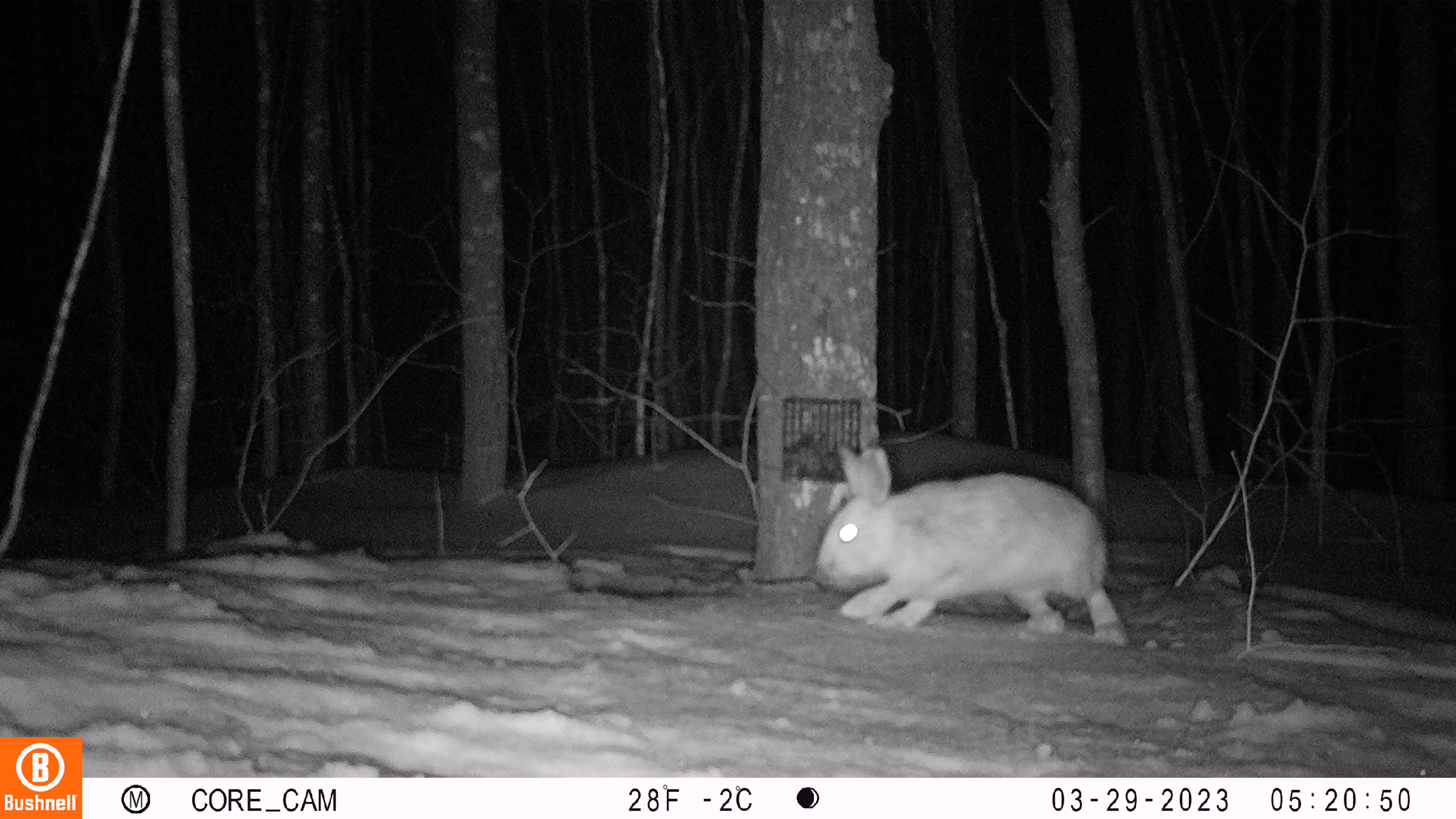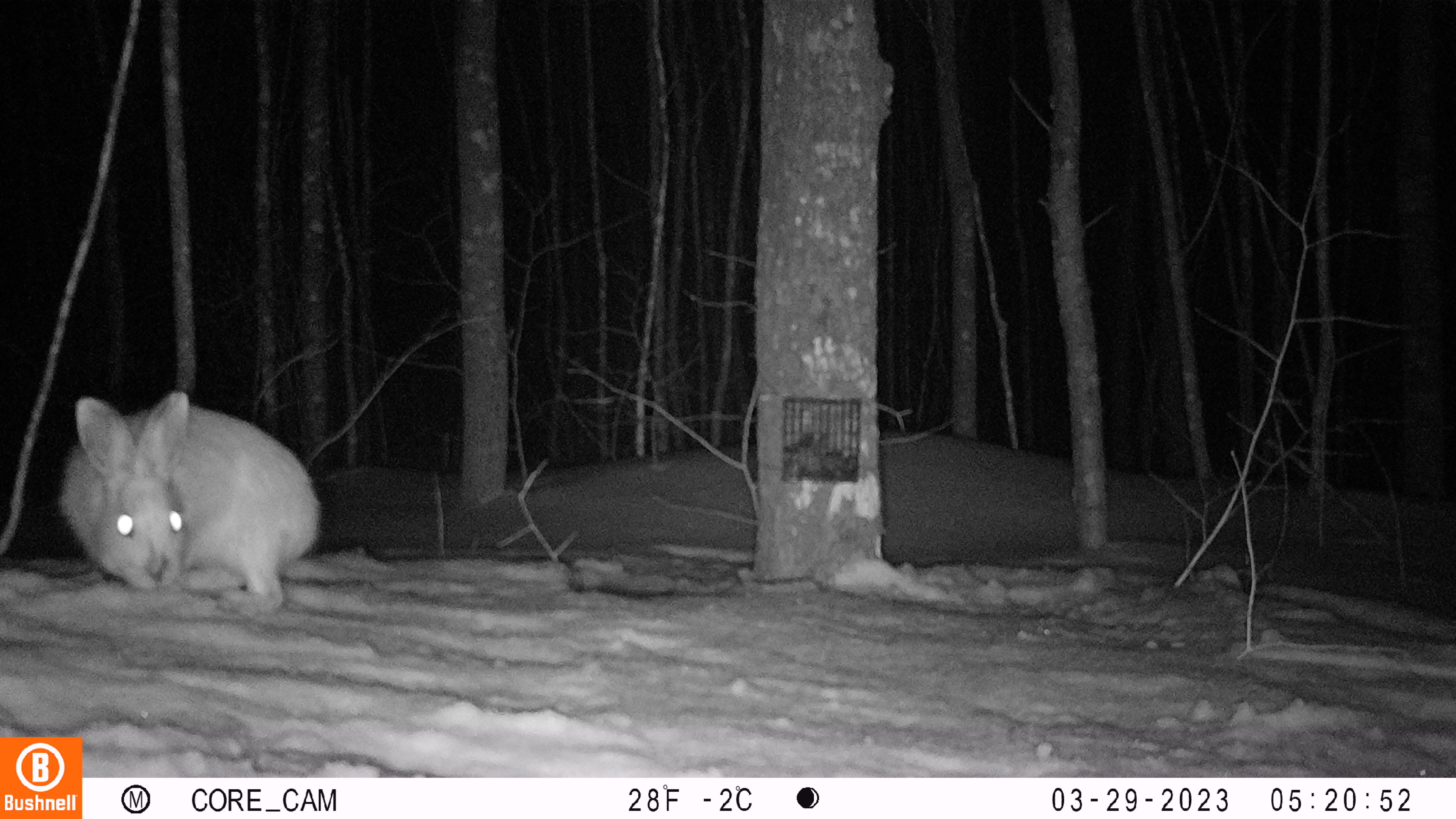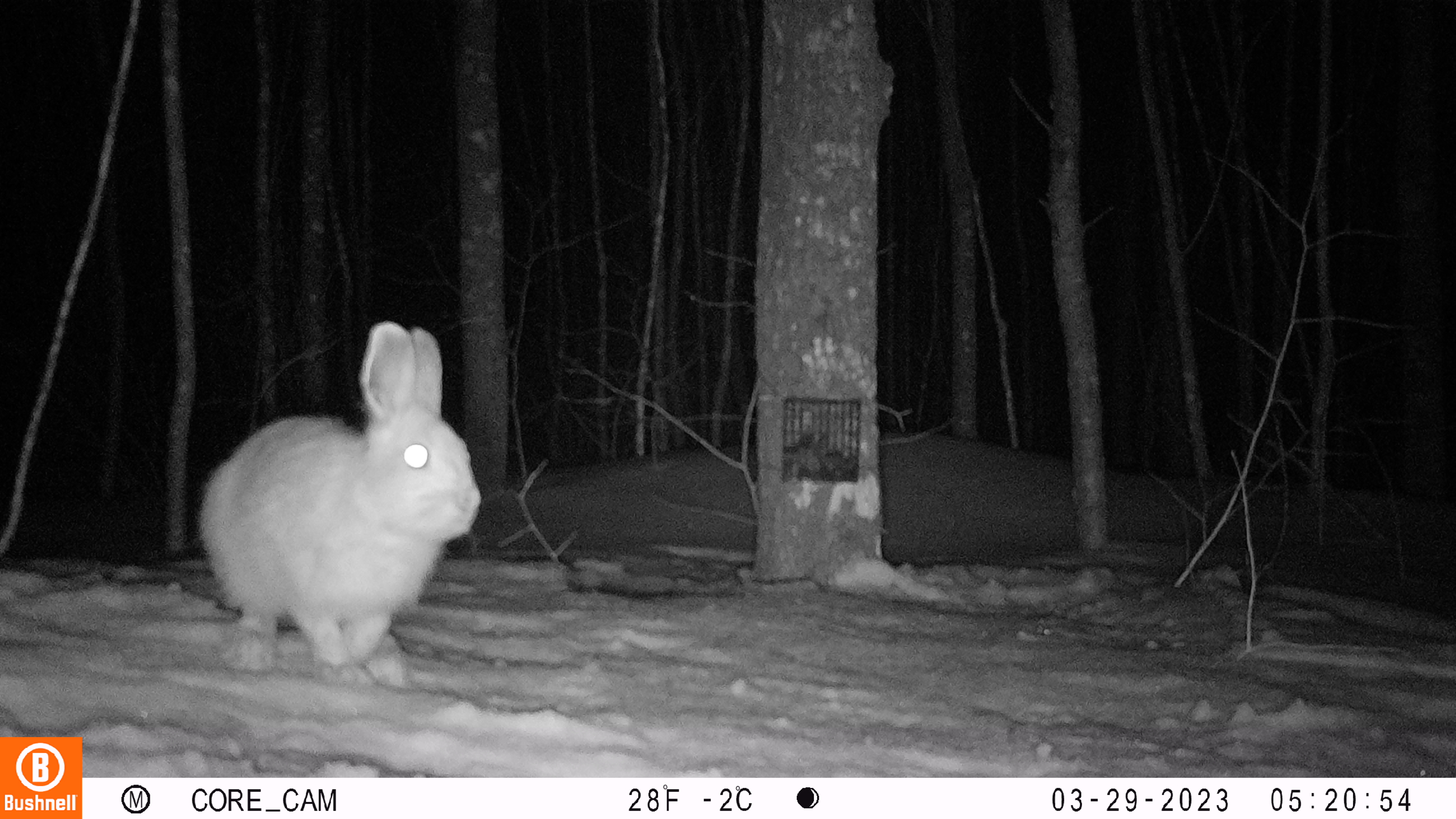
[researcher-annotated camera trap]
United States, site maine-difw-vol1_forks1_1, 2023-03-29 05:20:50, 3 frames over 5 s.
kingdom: Animalia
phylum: Chordata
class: Mammalia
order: Lagomorpha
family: Leporidae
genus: Lepus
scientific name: Lepus americanus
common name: snowshoe hare